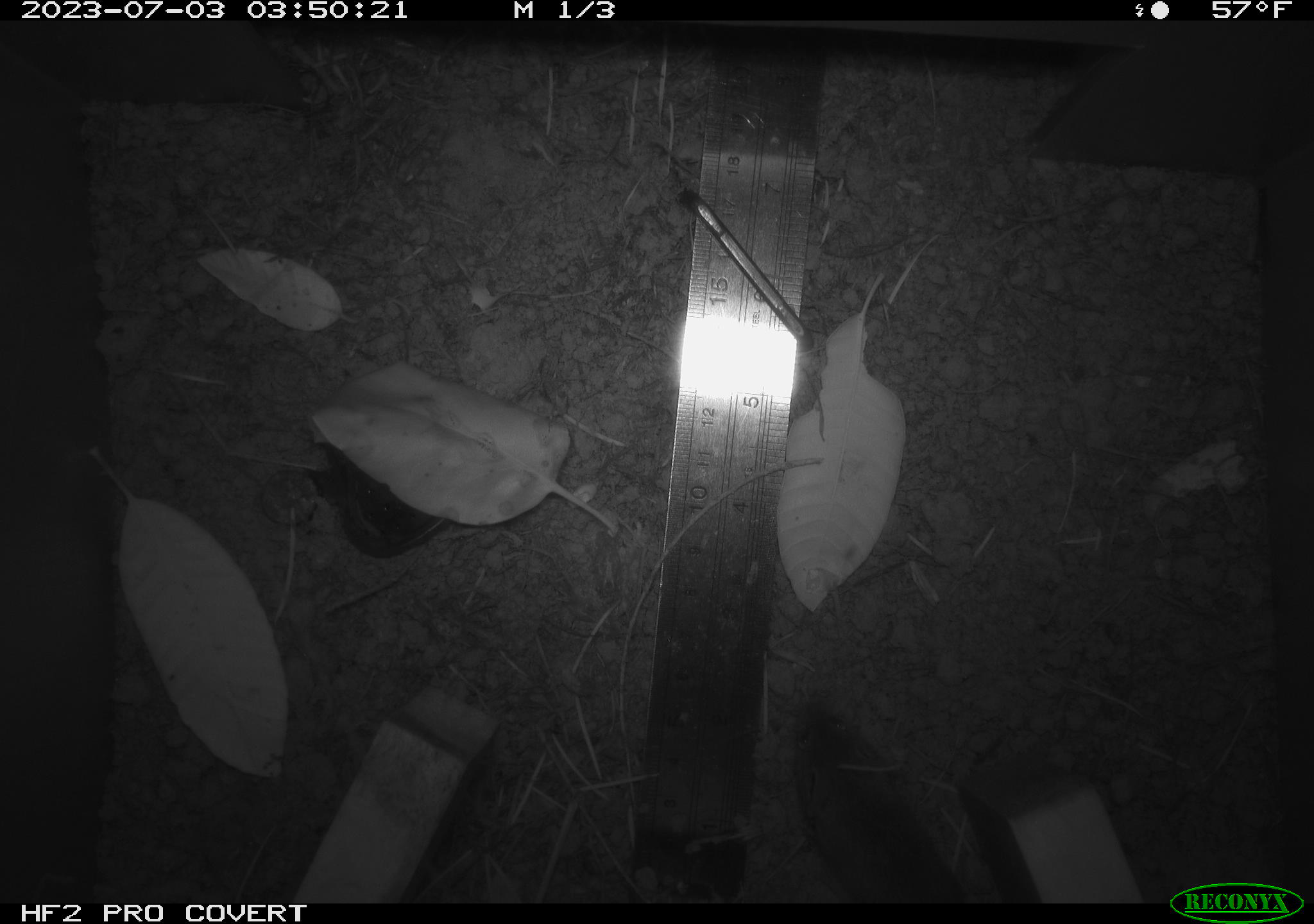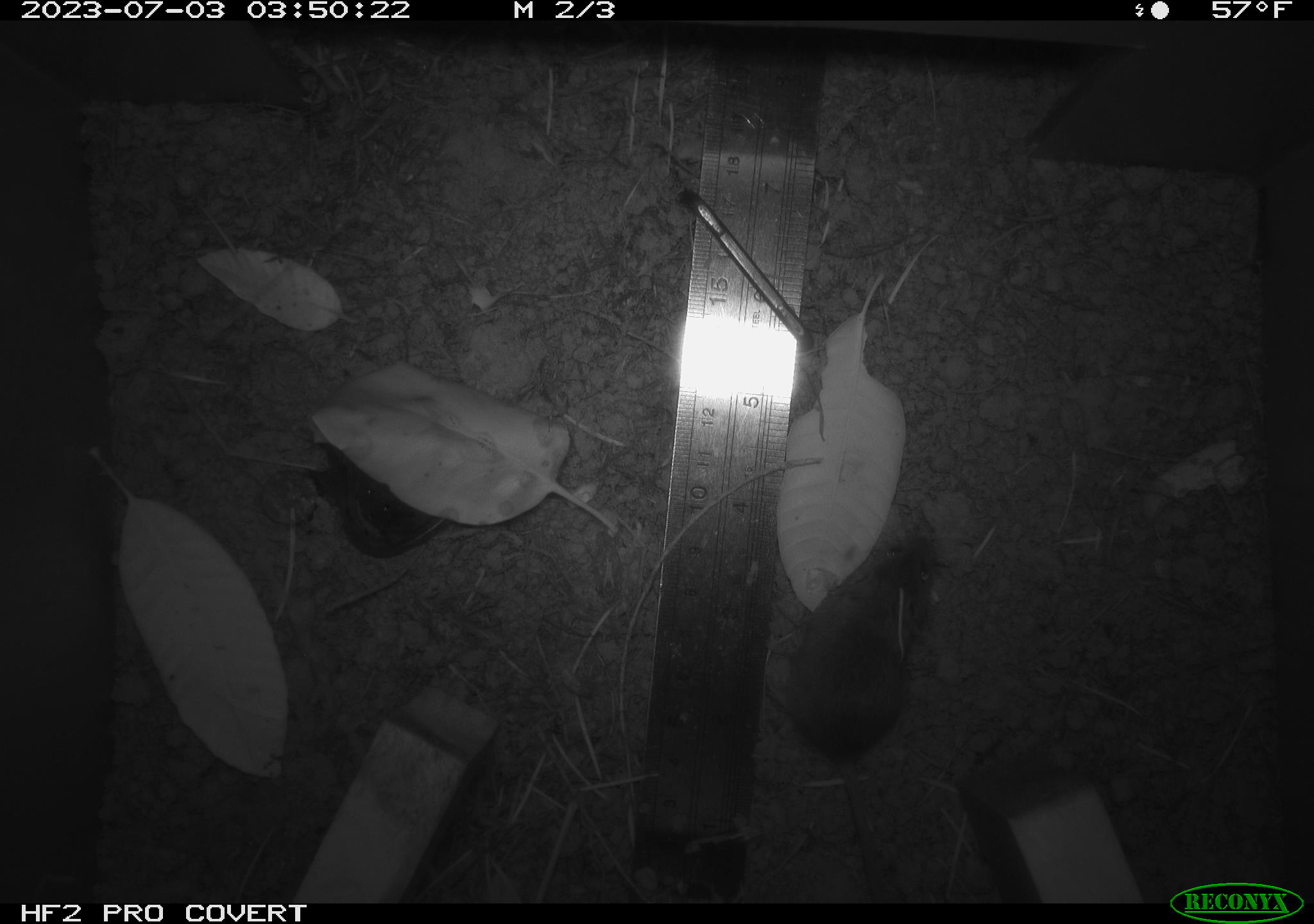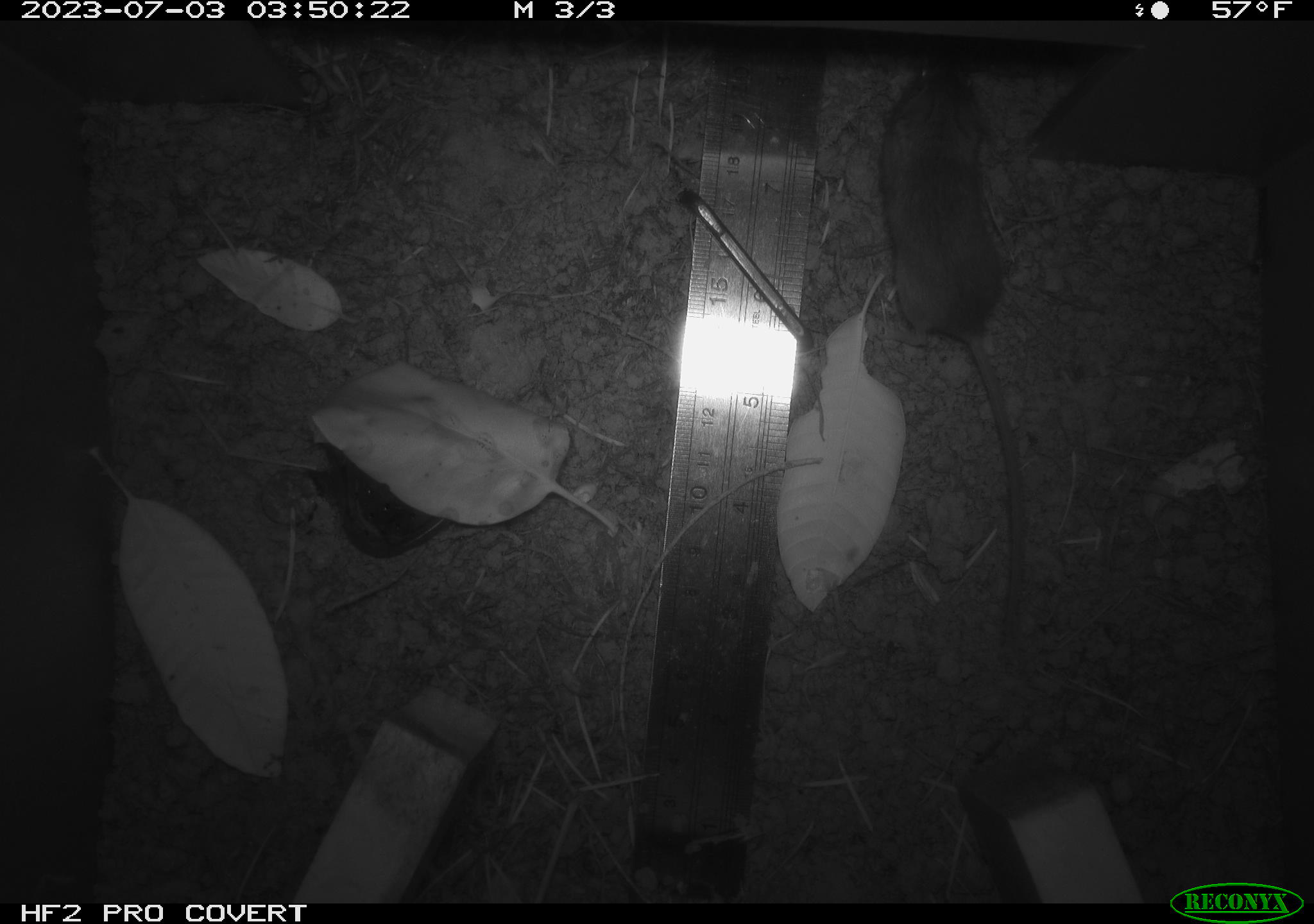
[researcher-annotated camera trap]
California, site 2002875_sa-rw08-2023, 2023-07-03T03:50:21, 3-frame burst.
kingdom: Animalia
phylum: Chordata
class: Mammalia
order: Rodentia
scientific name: Rodentia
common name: mouse species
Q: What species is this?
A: Mouse species (Rodentia).